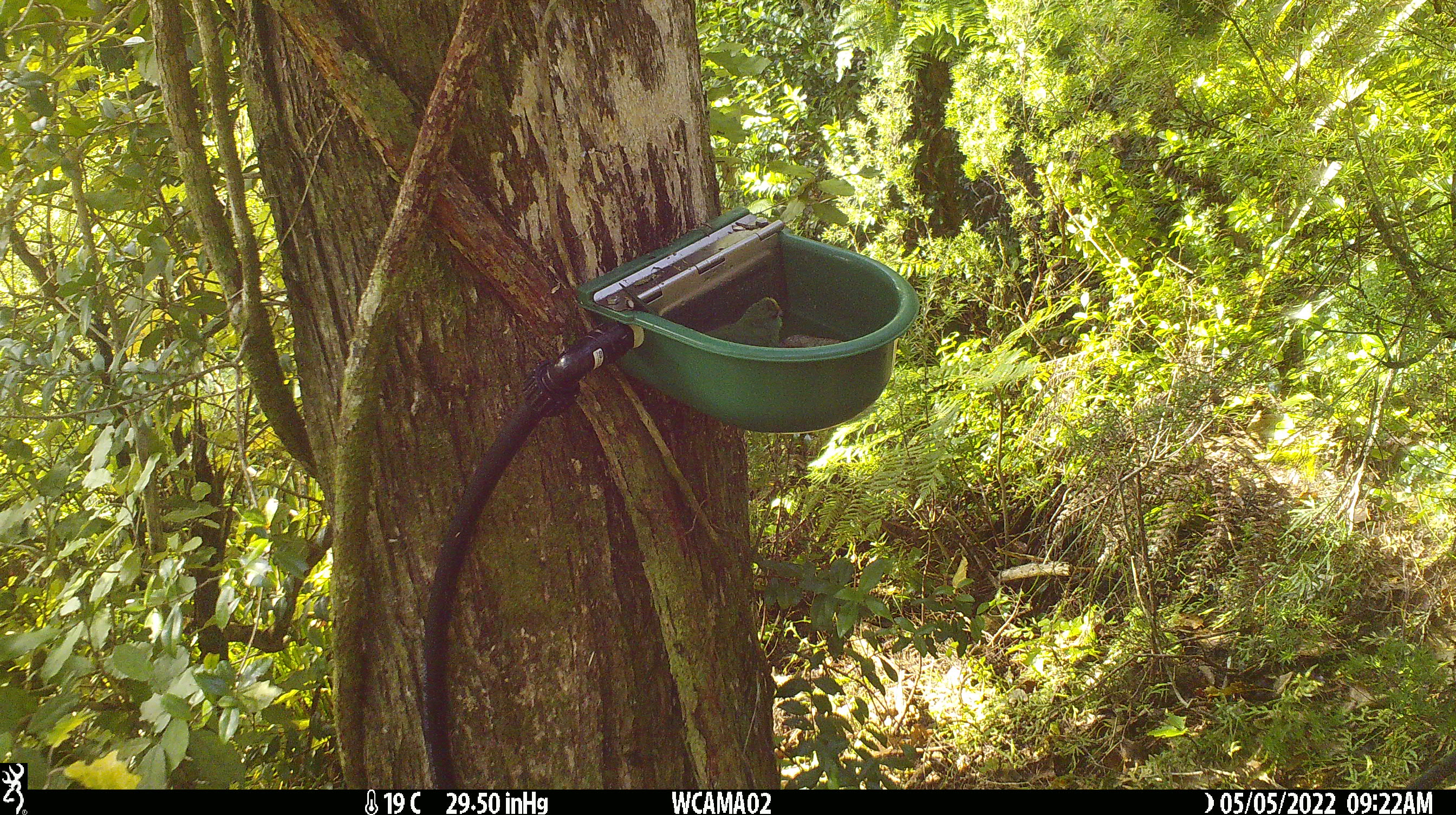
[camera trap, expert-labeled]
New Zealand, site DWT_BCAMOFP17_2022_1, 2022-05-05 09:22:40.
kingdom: Animalia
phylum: Chordata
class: Aves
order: Psittaciformes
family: Psittaculidae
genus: Cyanoramphus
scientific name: Cyanoramphus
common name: parakeet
Parakeet (Cyanoramphus).